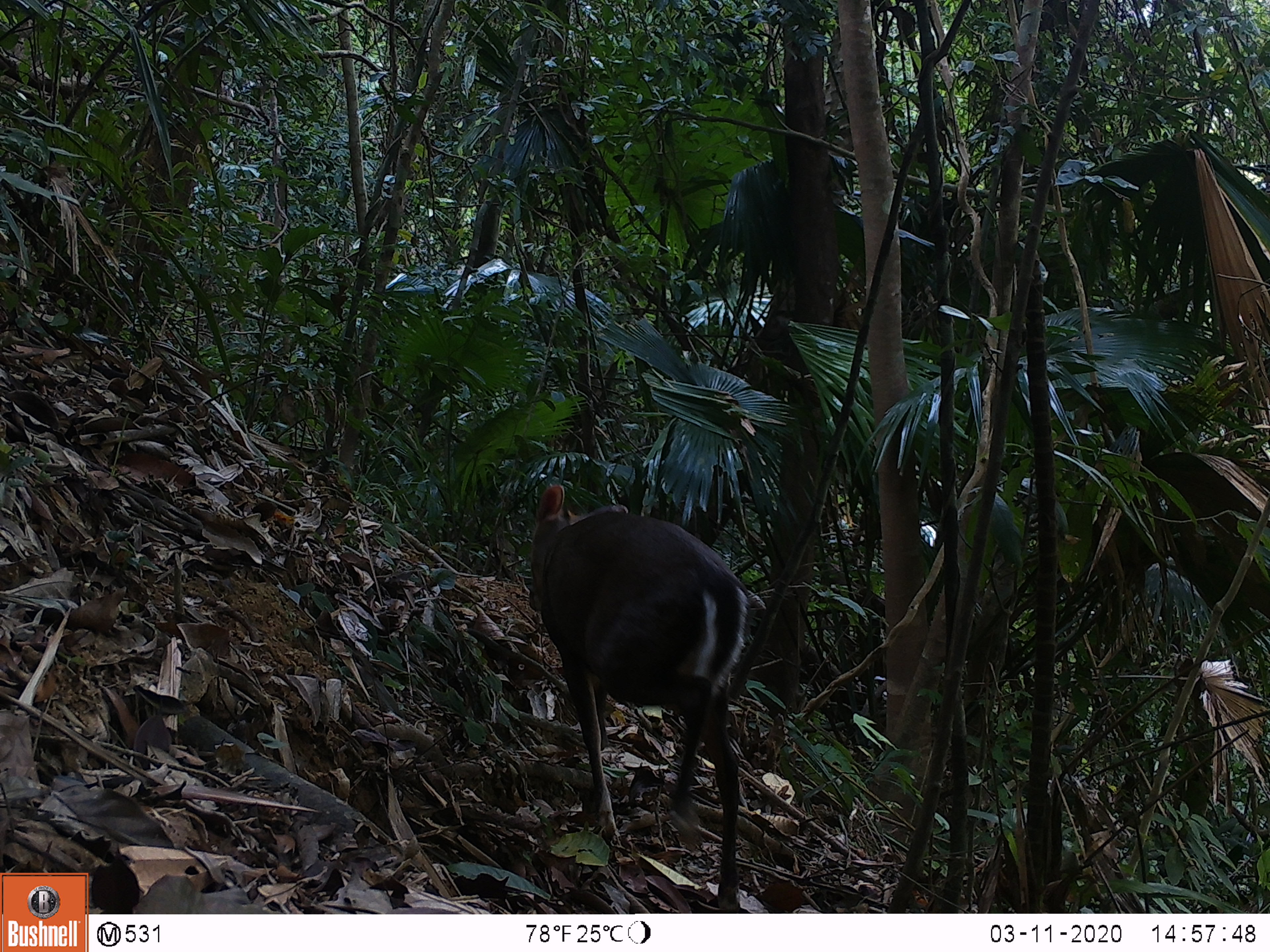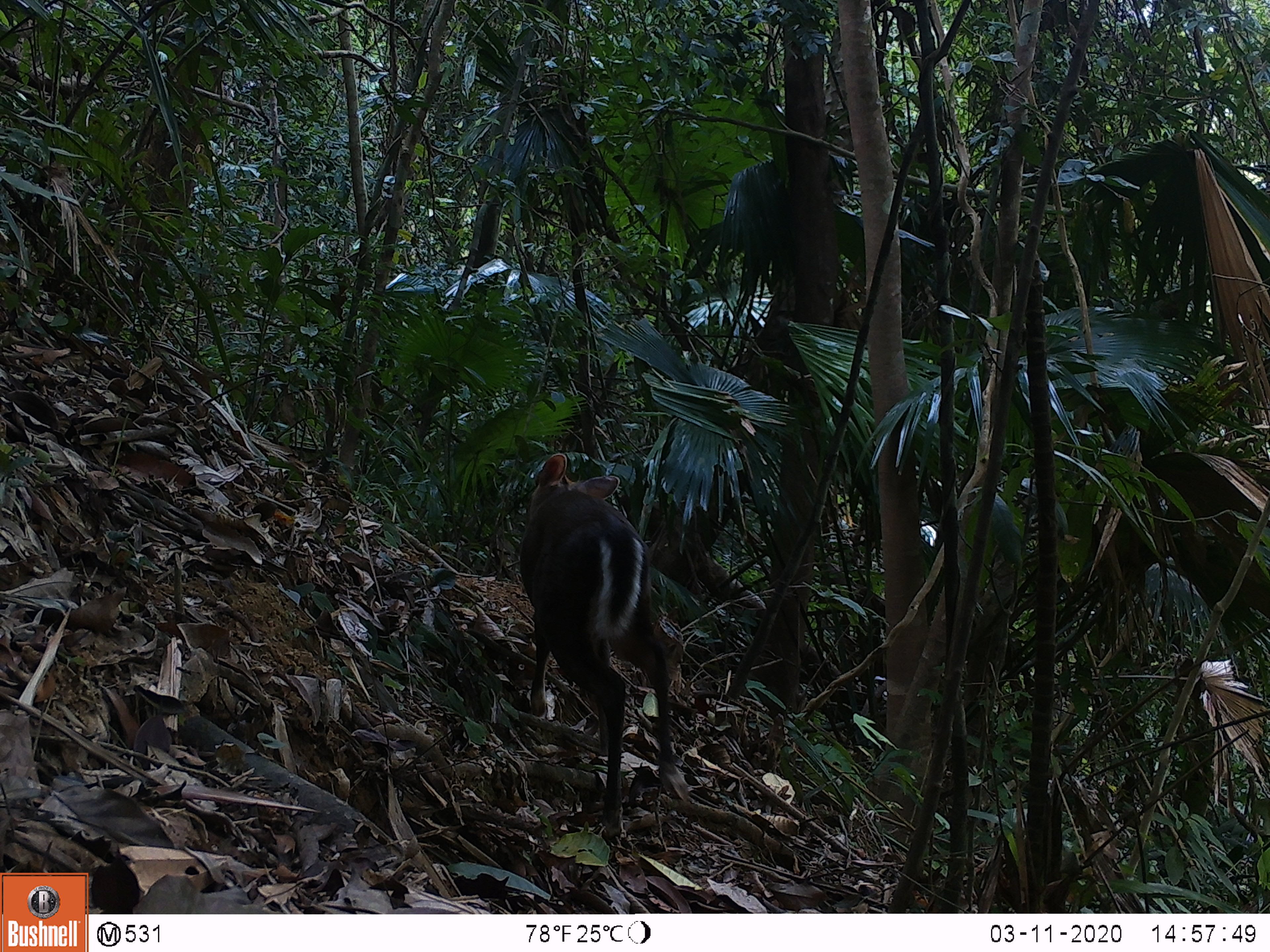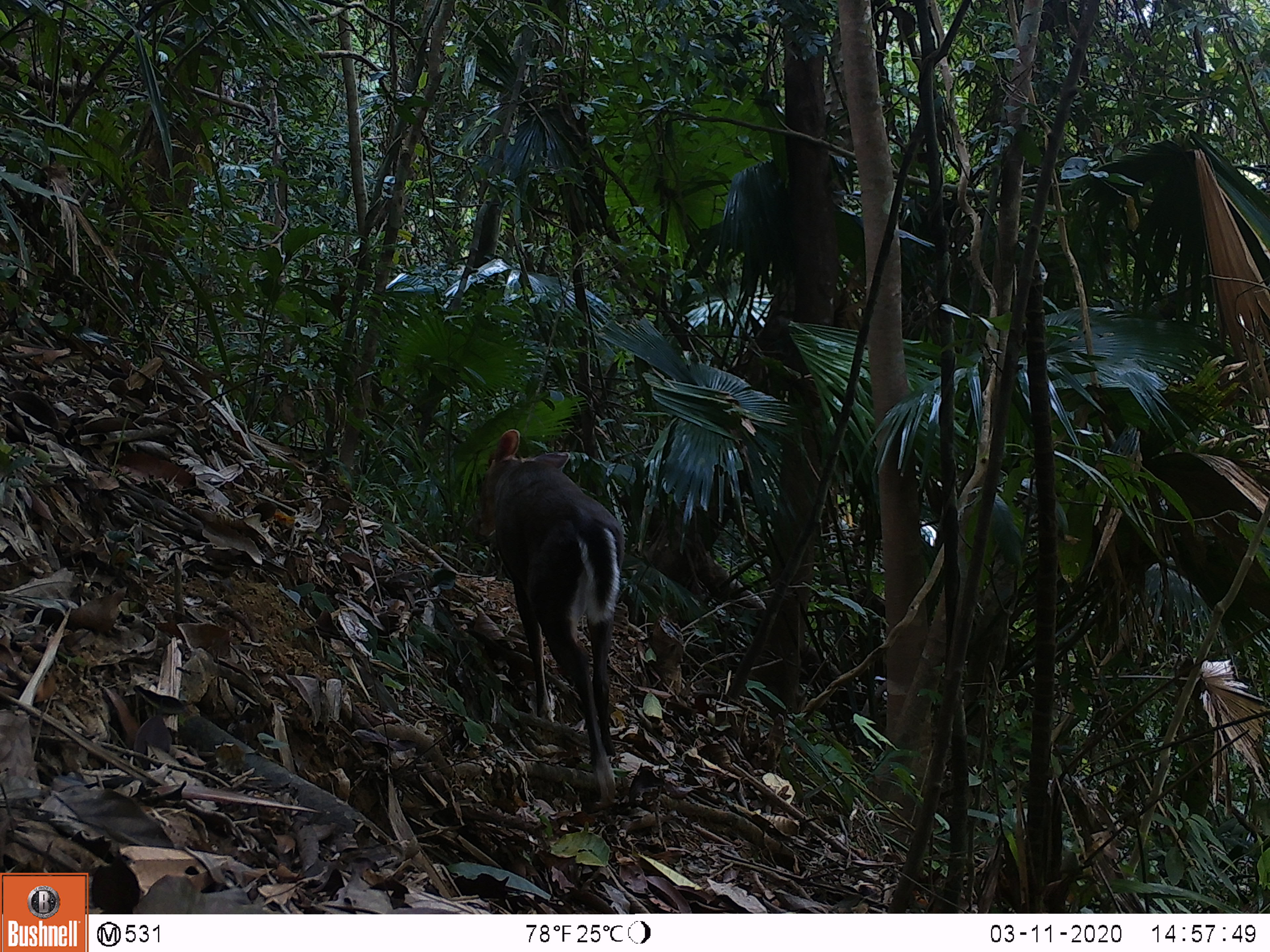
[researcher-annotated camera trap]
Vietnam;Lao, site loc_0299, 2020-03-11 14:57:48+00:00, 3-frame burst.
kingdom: Animalia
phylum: Chordata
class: Mammalia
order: Artiodactyla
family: Cervidae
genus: Muntiacus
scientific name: Muntiacus rooseveltorum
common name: roosevelt's muntjac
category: roosevelts muntjac group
Roosevelts muntjac group (roosevelt's muntjac) (Muntiacus rooseveltorum). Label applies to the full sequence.